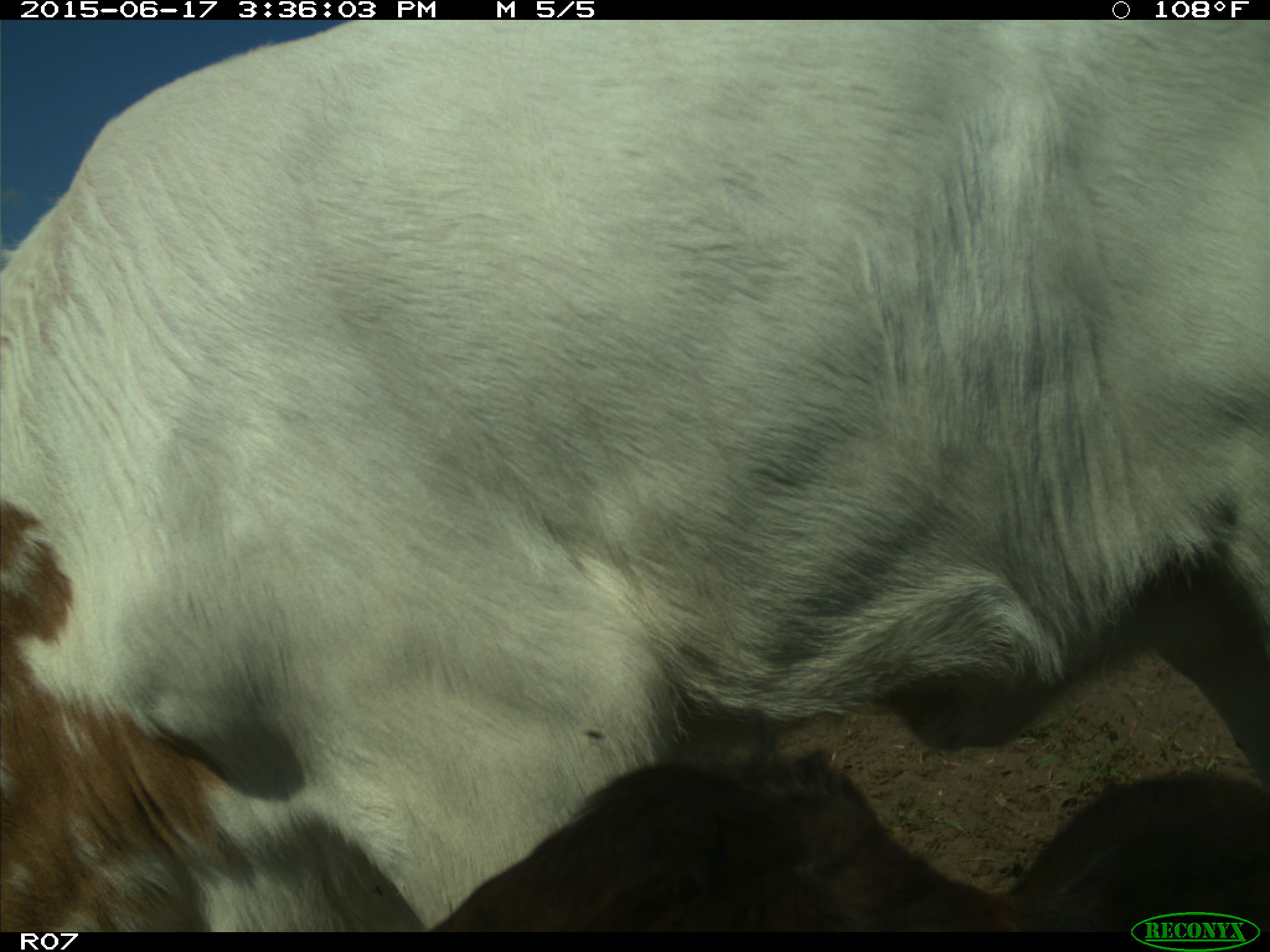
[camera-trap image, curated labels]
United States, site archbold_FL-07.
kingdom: Animalia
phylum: Chordata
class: Mammalia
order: Artiodactyla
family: Bovidae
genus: Bos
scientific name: Bos taurus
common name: domestic cow